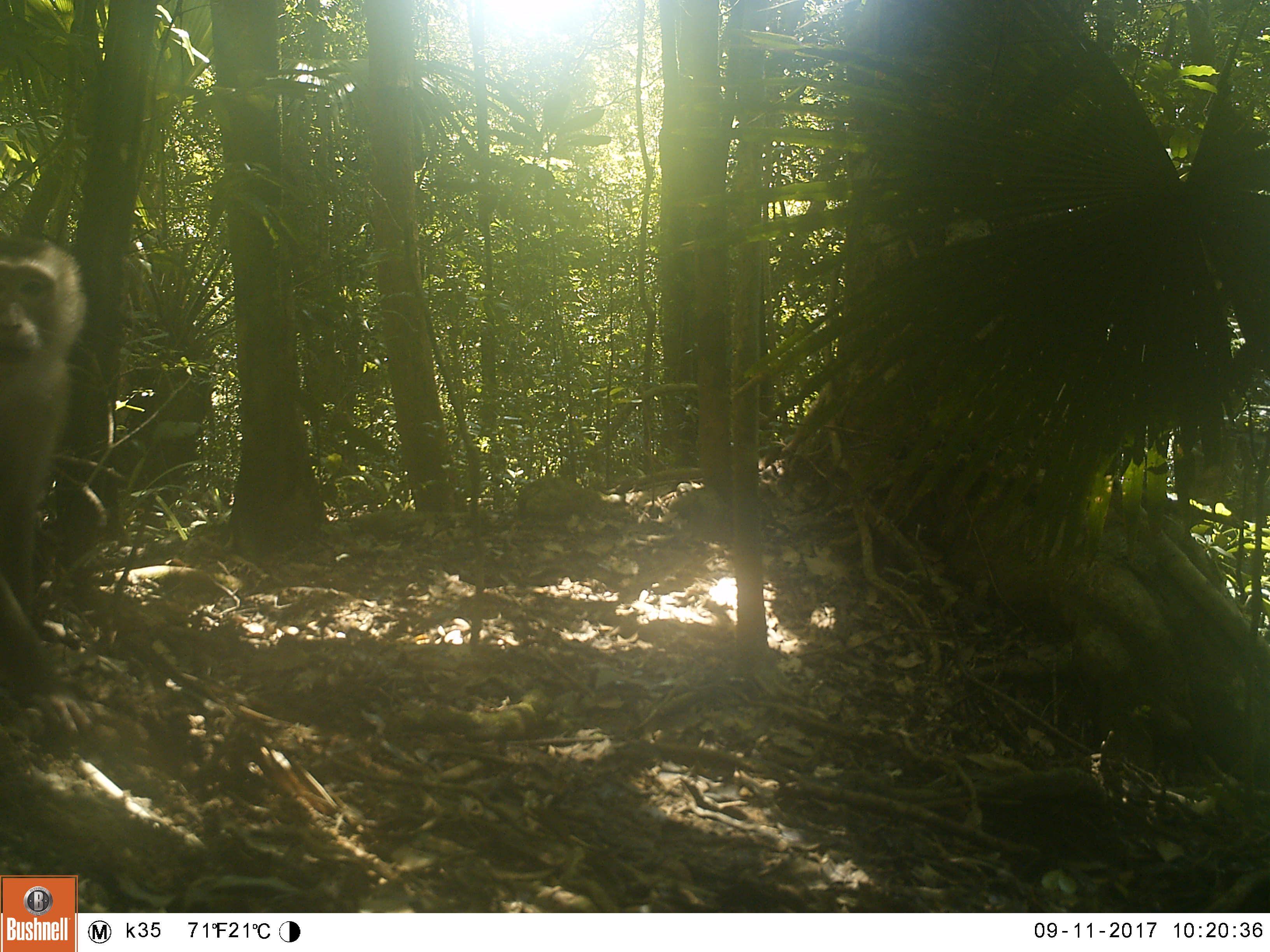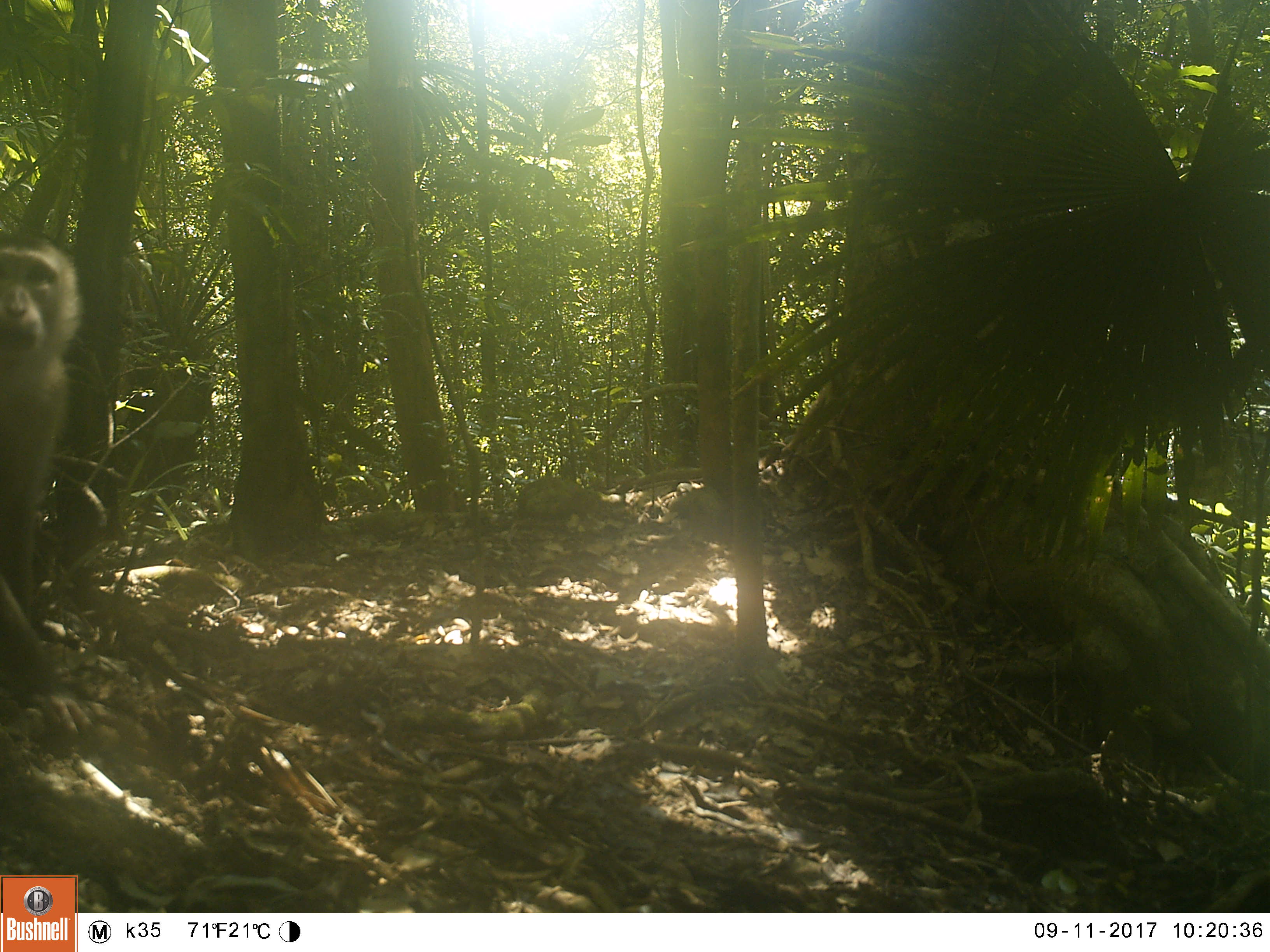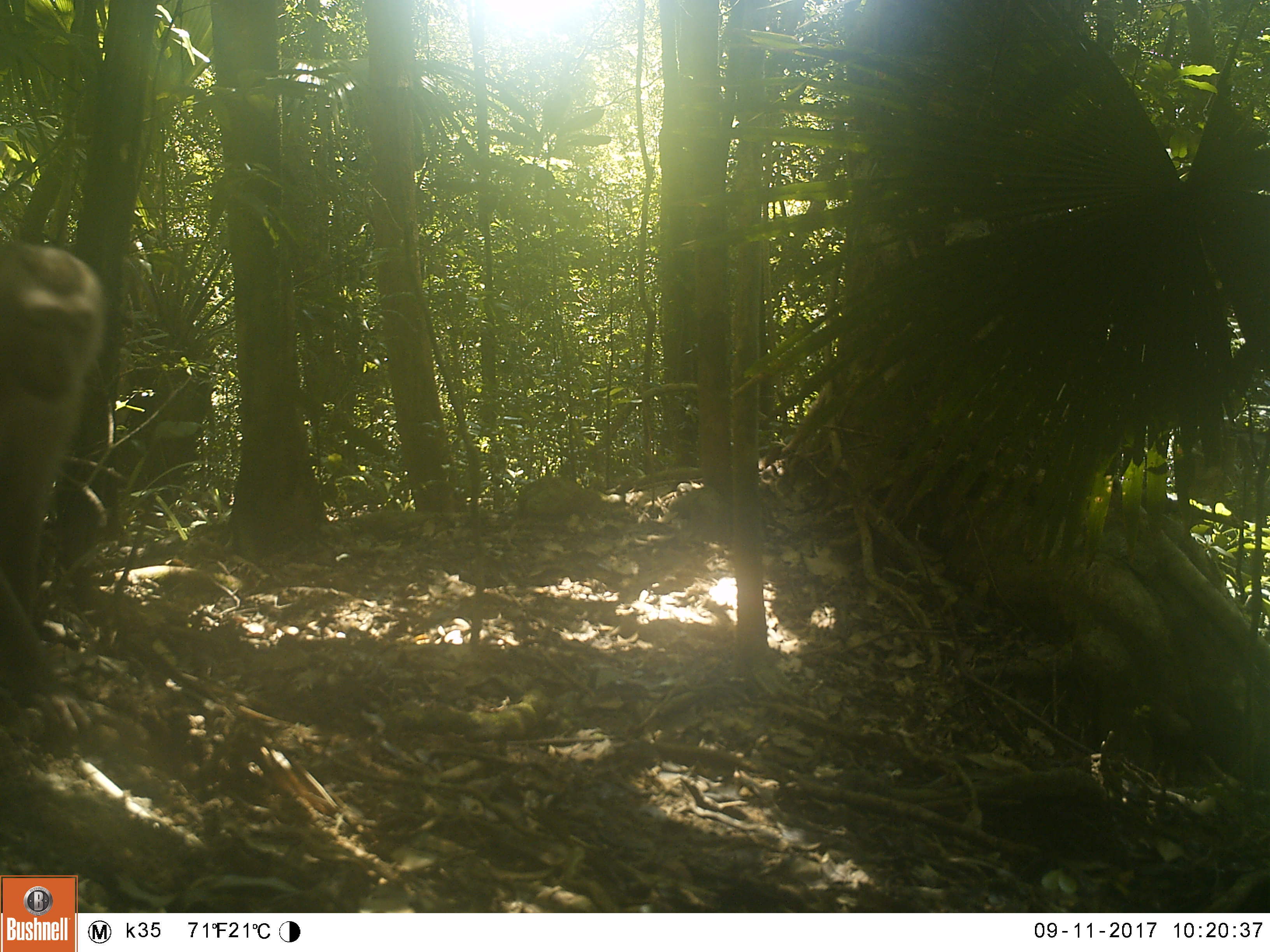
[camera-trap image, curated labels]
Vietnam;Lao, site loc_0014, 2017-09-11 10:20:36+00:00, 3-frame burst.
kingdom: Animalia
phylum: Chordata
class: Mammalia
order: Primates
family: Cercopithecidae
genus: Macaca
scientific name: Macaca nemestrina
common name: pig-tailed macaque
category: pig tailed macaque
Pig tailed macaque (pig-tailed macaque) (Macaca nemestrina). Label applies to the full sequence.